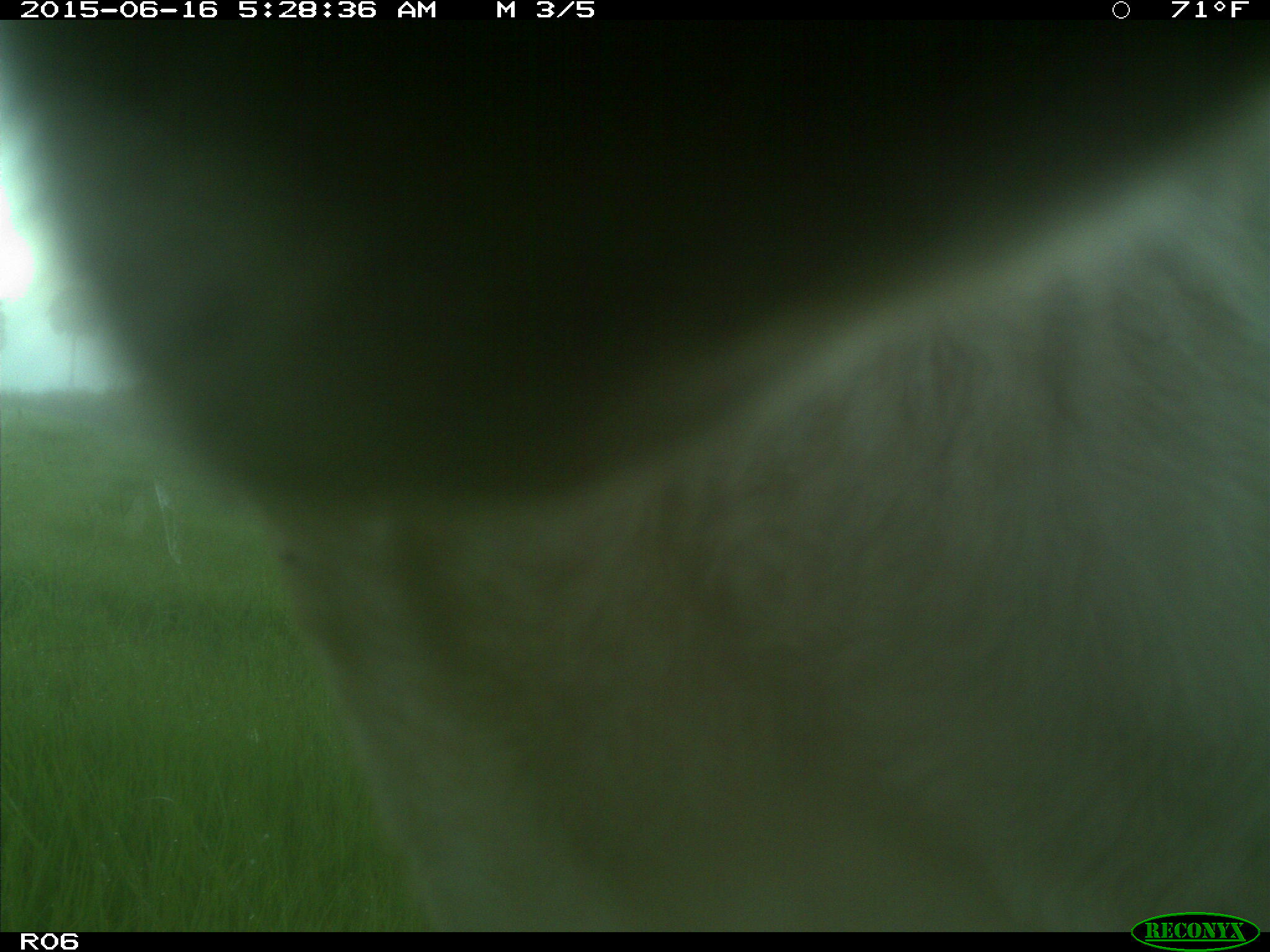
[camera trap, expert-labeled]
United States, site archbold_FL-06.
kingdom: Animalia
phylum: Chordata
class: Mammalia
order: Artiodactyla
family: Bovidae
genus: Bos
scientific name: Bos taurus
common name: domestic cow